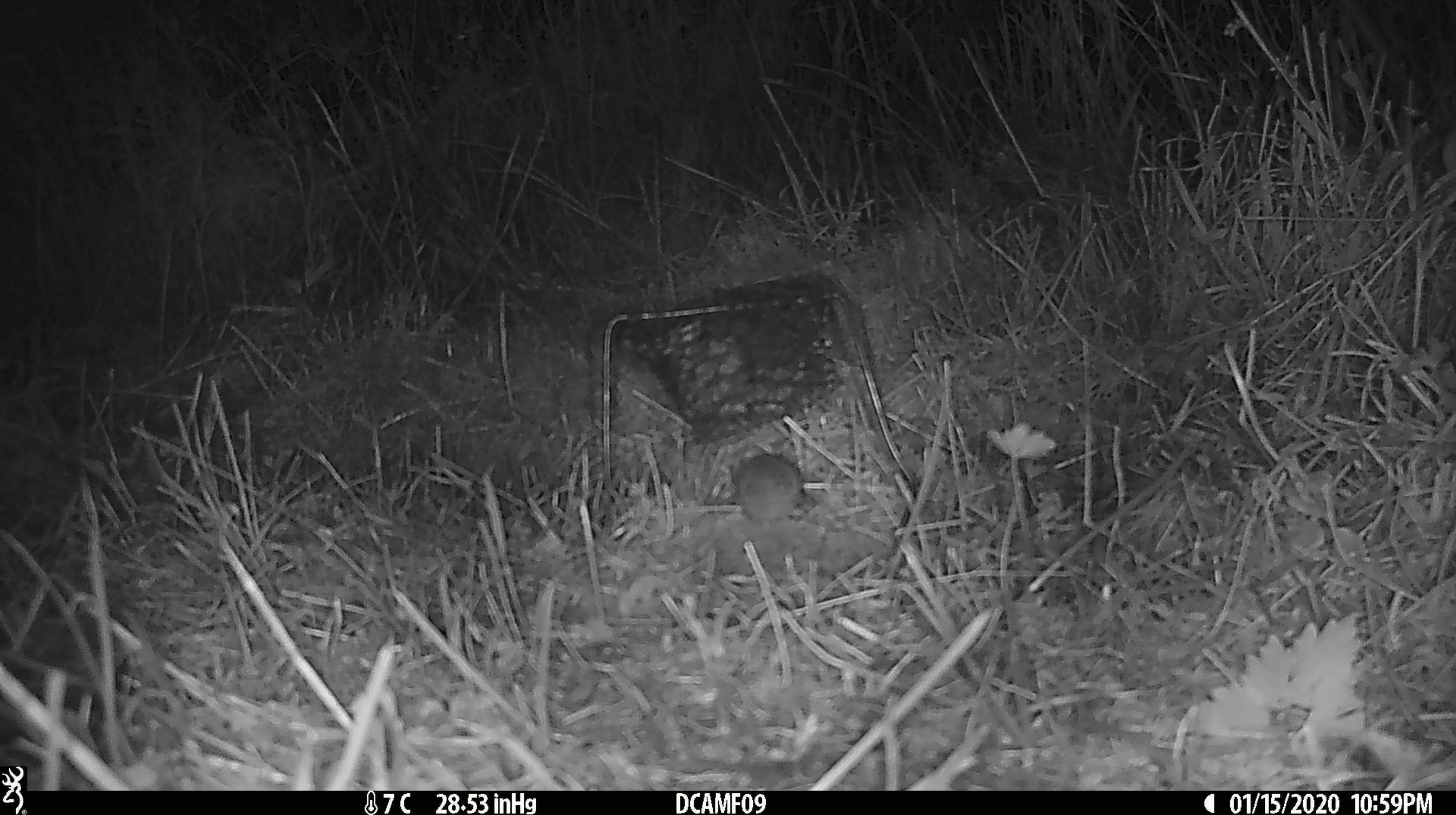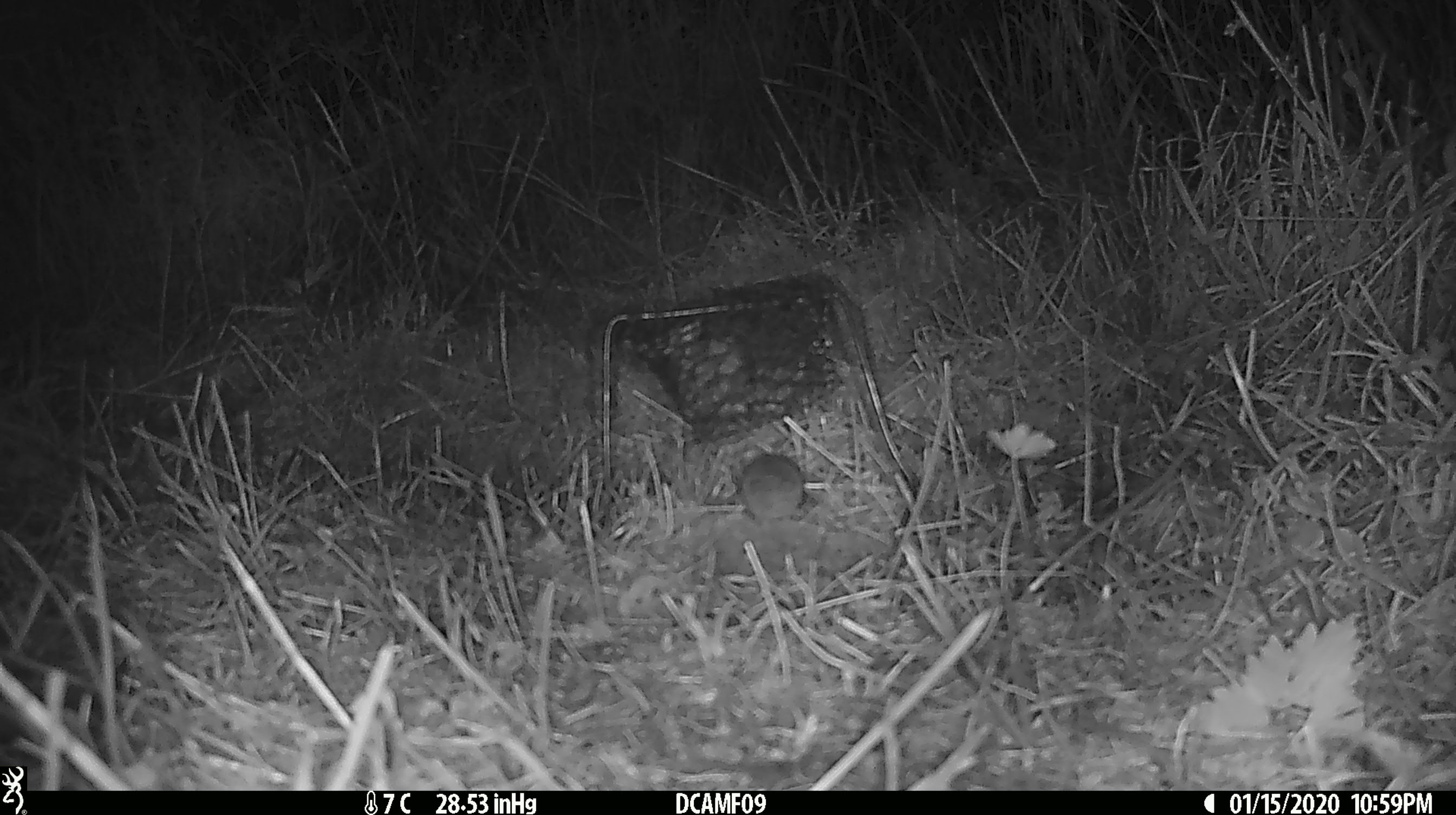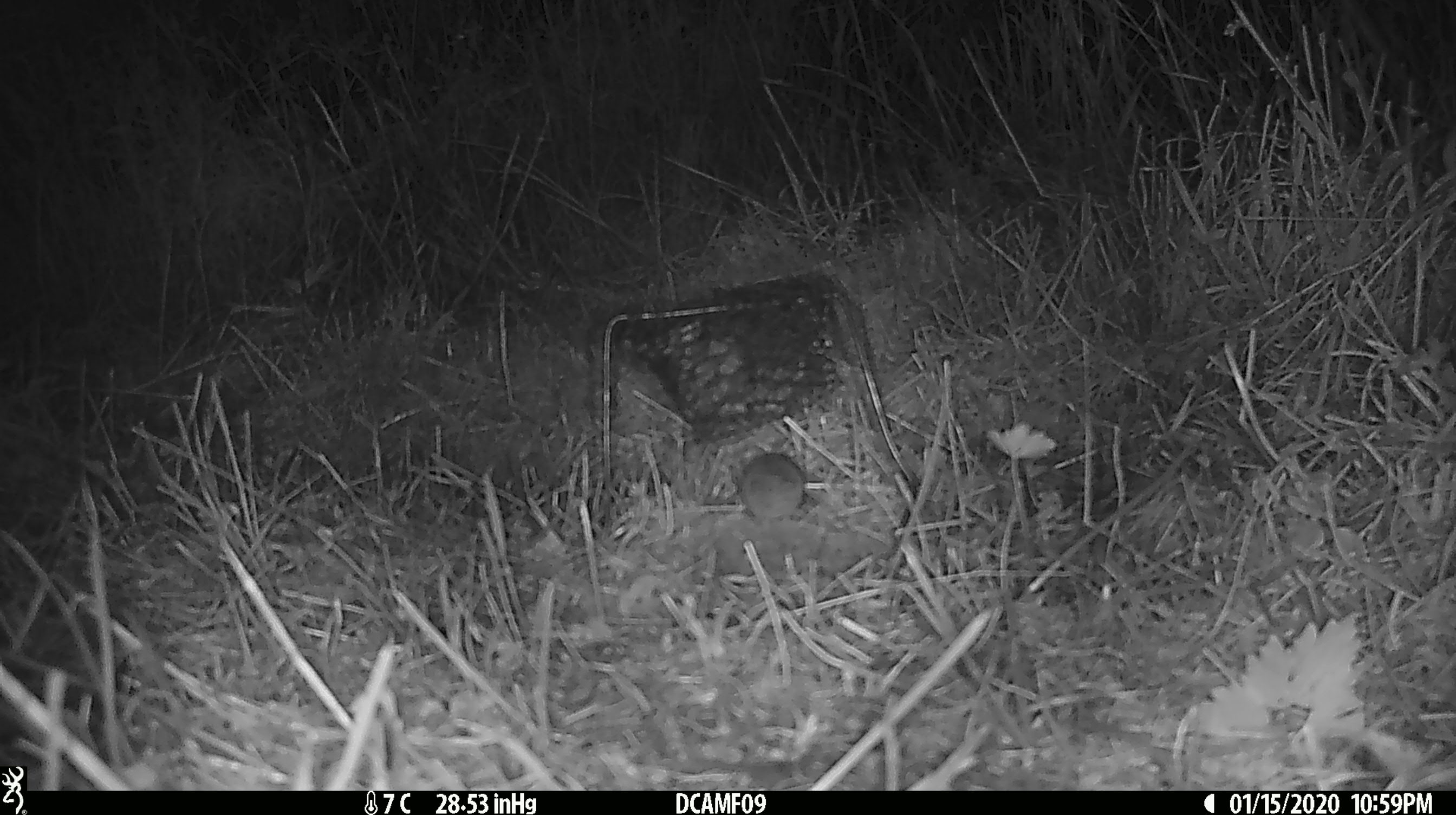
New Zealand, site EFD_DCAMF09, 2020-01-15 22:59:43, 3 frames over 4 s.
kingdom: Animalia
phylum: Chordata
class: Mammalia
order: Rodentia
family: Muridae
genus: Mus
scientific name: Mus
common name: mouse